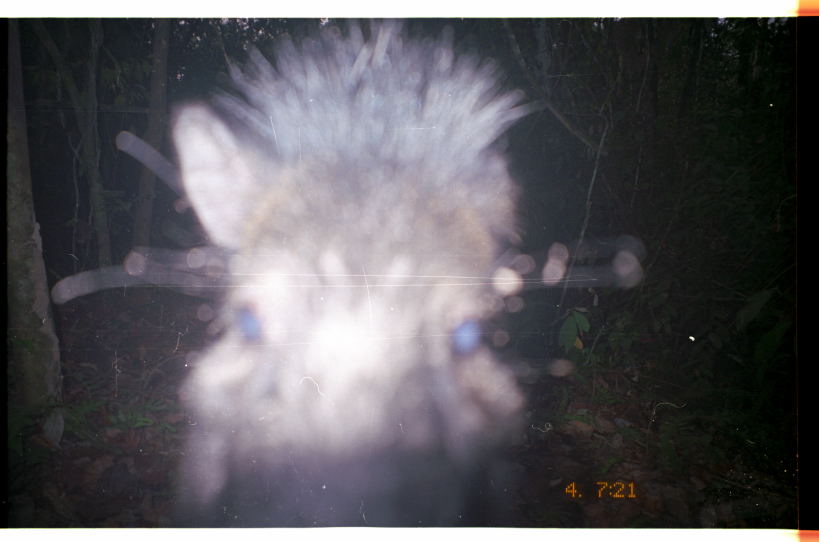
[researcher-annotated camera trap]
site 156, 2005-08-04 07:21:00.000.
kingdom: Animalia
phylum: Chordata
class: Mammalia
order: Artiodactyla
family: Tayassuidae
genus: Tayassu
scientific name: Tayassu pecari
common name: white-lipped peccary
Tayassu pecari (white-lipped peccary).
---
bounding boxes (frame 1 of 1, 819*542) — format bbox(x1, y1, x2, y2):
tayassu pecari: bbox(165, 19, 548, 526)